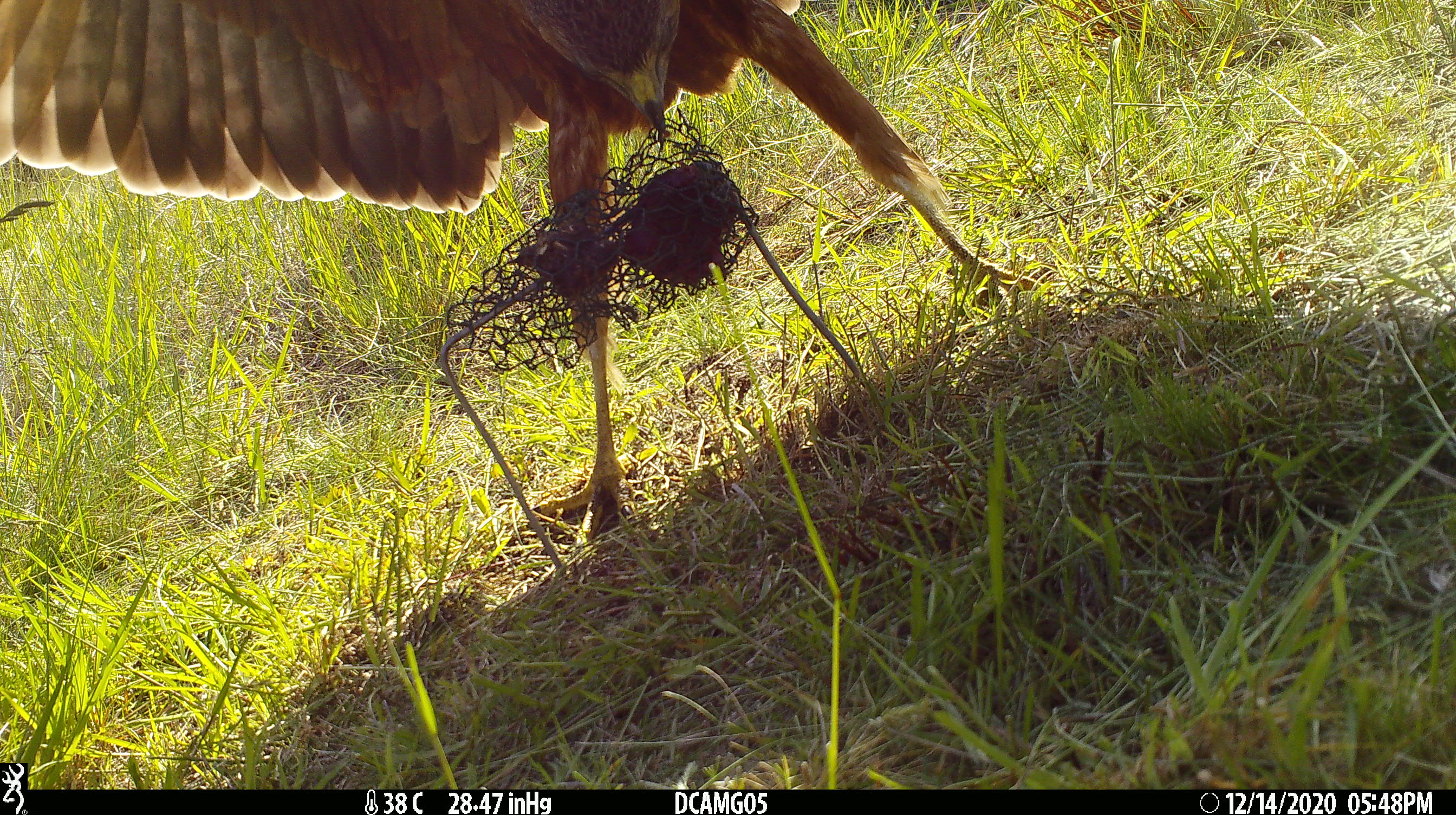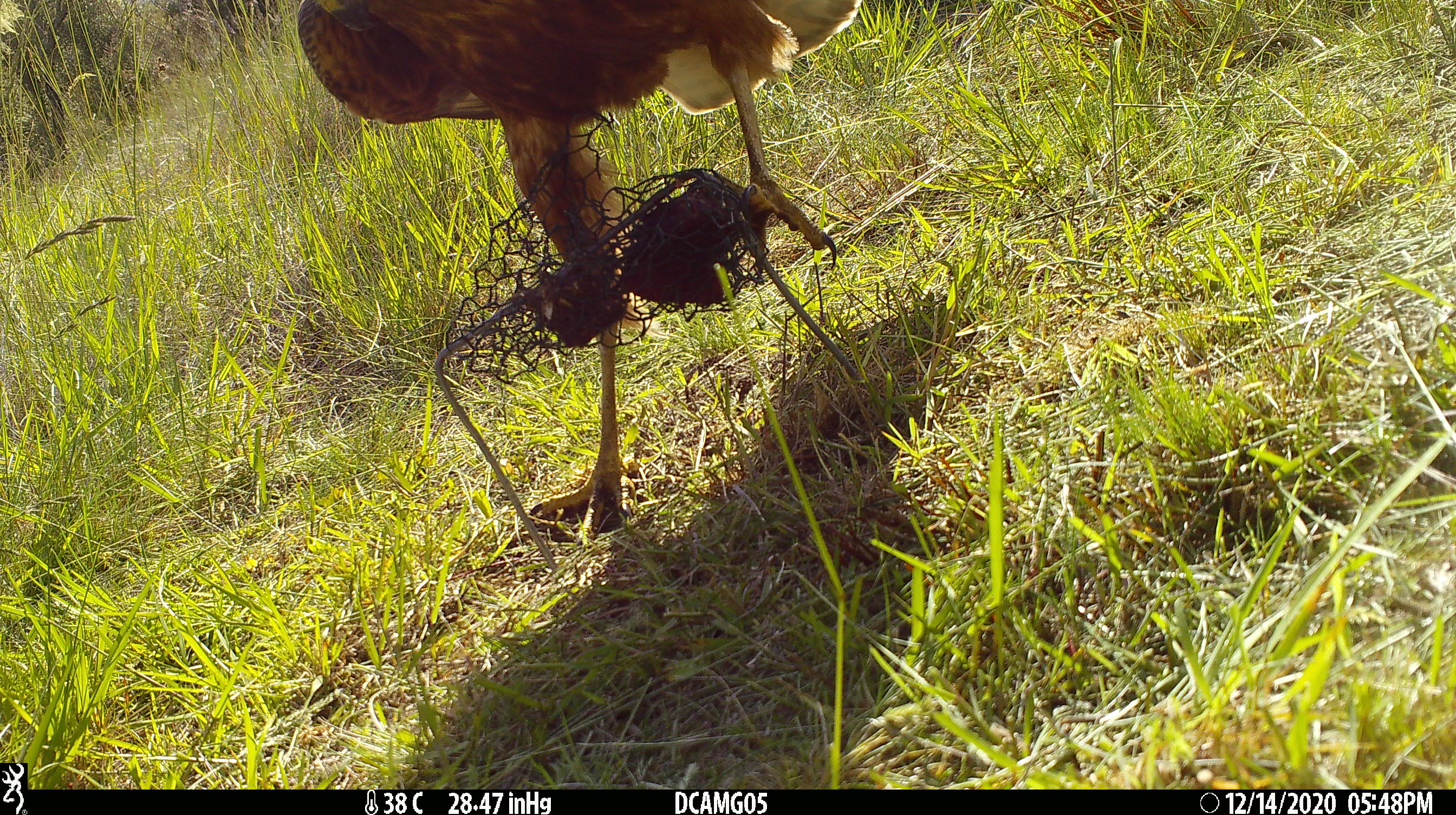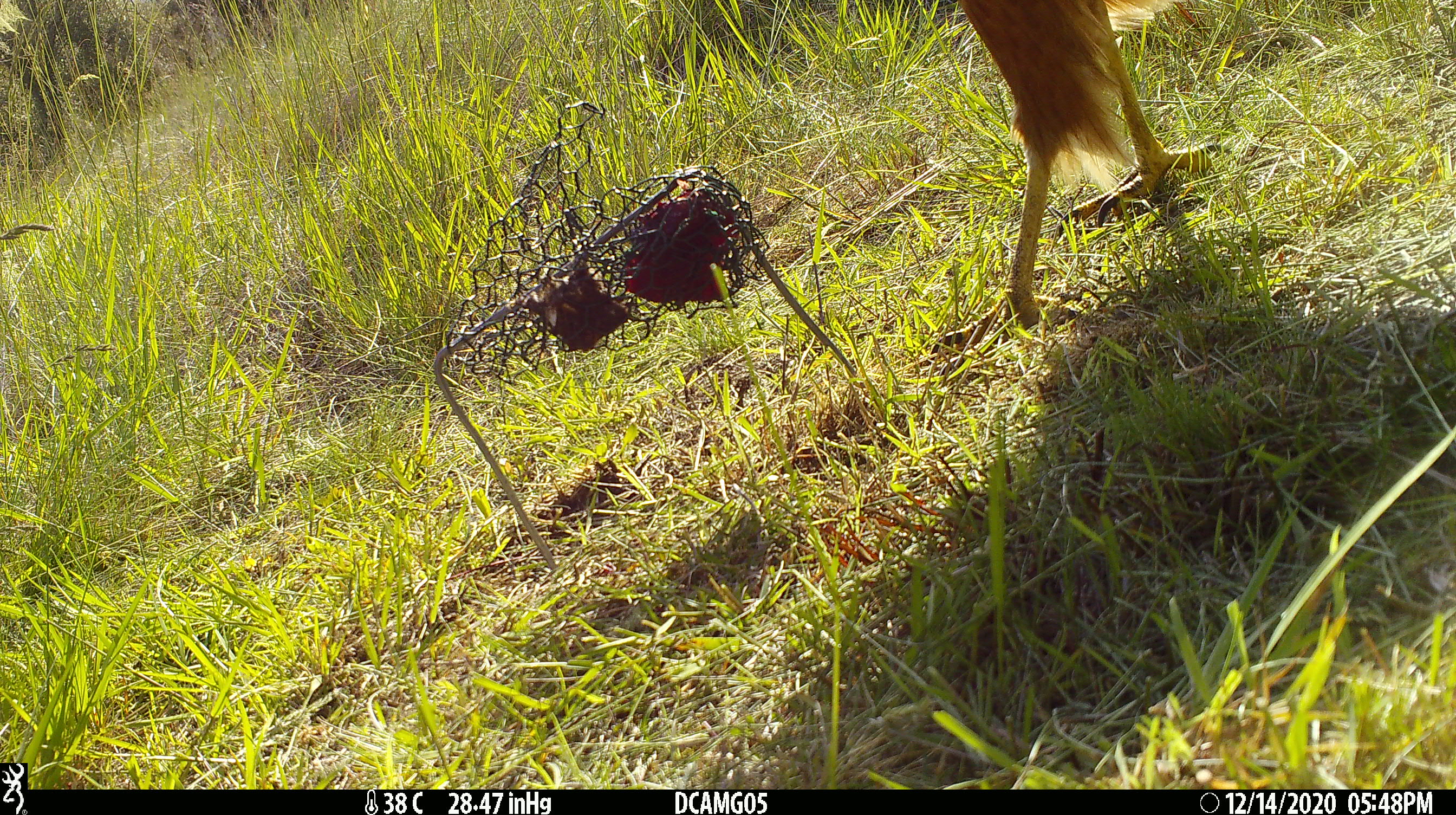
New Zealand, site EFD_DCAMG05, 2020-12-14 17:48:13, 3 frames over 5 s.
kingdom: Animalia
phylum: Chordata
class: Aves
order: Accipitriformes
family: Accipitridae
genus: Circus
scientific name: Circus approximans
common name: swamp harrier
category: harrier